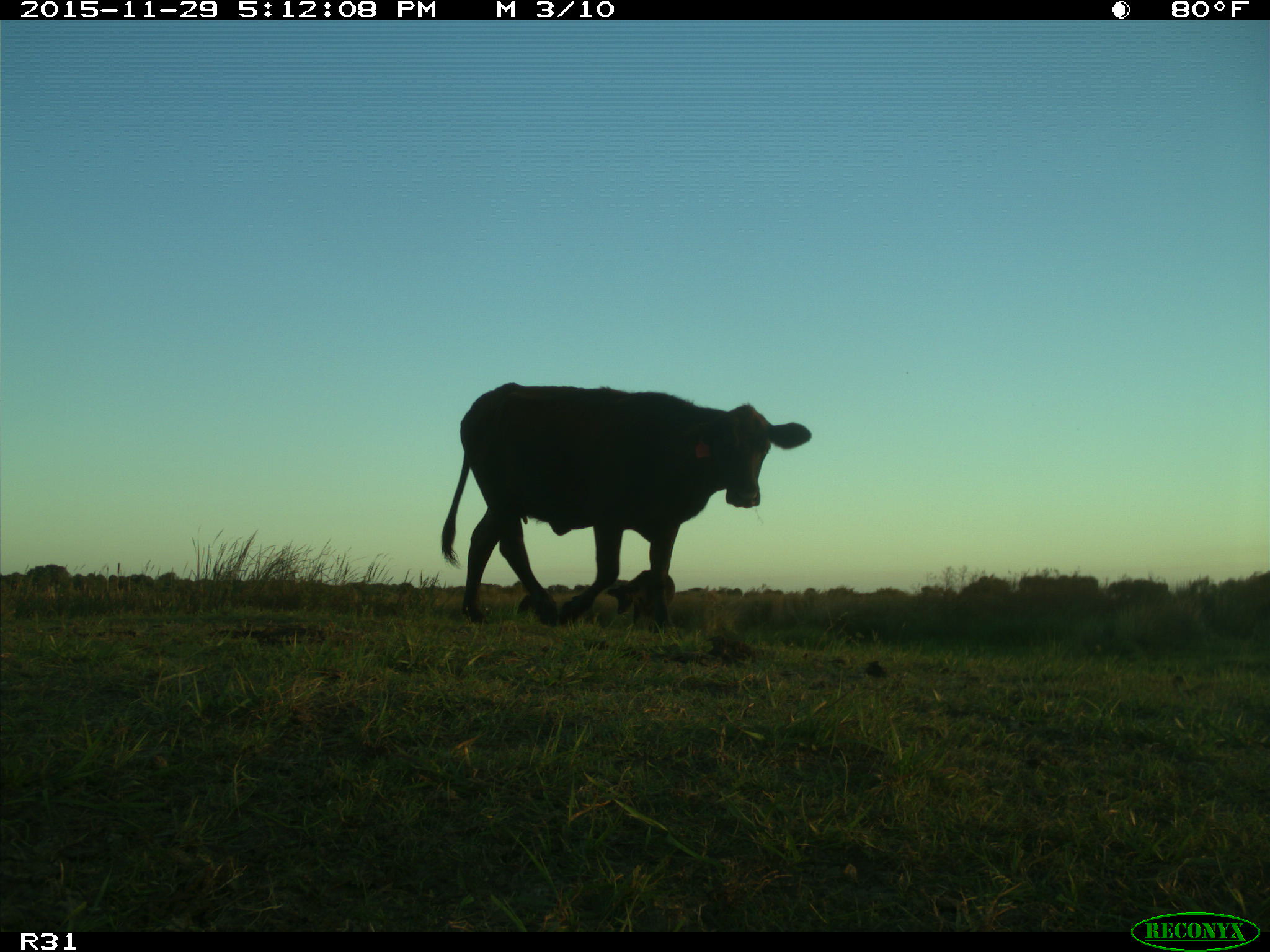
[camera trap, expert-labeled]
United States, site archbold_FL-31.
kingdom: Animalia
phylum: Chordata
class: Mammalia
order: Artiodactyla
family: Bovidae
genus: Bos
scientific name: Bos taurus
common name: domestic cow